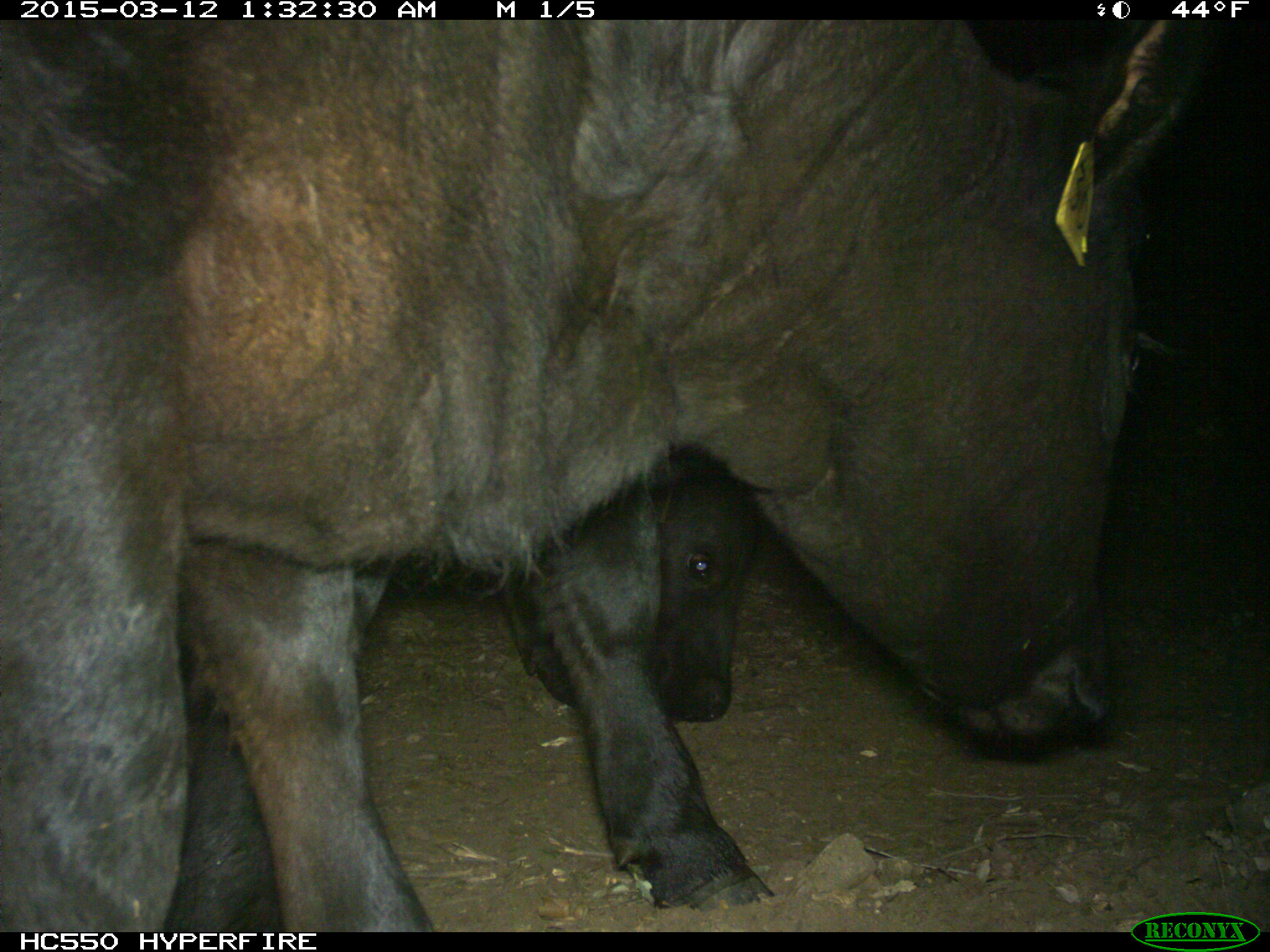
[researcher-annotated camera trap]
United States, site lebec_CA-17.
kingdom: Animalia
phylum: Chordata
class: Mammalia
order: Artiodactyla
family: Bovidae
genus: Bos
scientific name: Bos taurus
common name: domestic cow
Bos taurus (domestic cow).